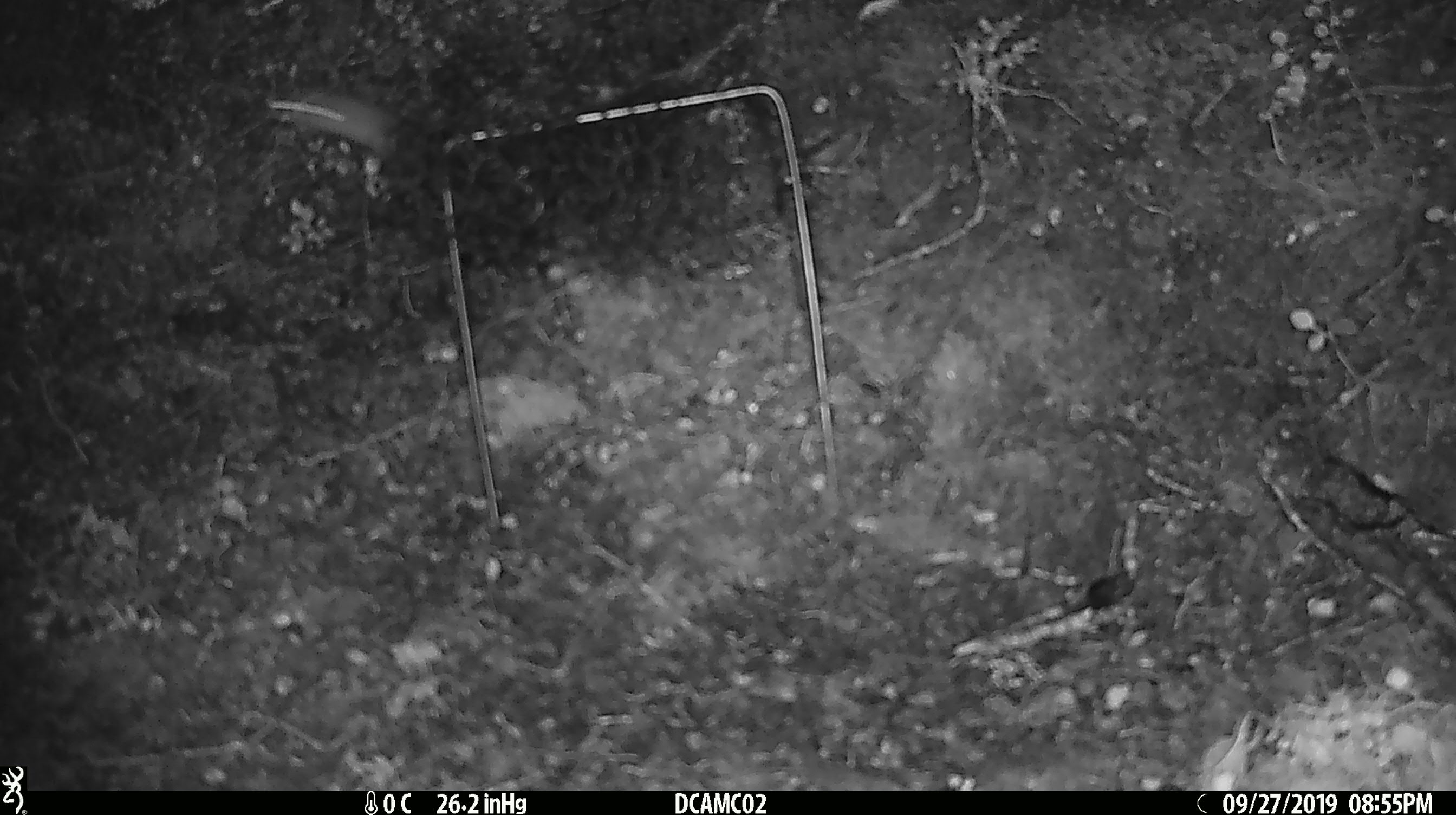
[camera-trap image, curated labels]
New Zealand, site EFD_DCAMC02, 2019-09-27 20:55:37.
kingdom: Animalia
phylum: Chordata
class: Mammalia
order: Rodentia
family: Muridae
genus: Mus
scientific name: Mus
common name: mouse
Mouse (Mus).